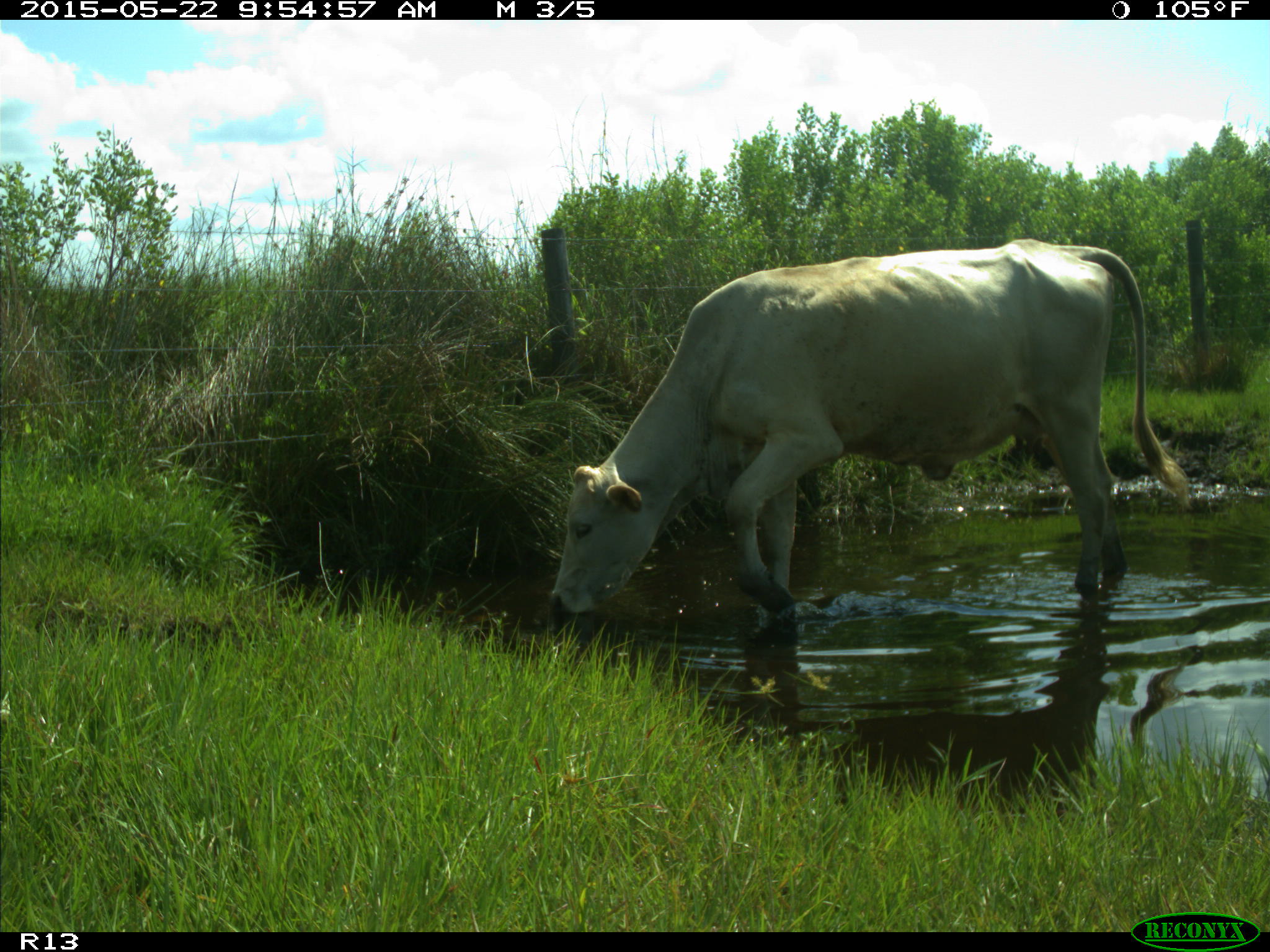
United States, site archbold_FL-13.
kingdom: Animalia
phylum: Chordata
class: Mammalia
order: Artiodactyla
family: Bovidae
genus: Bos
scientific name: Bos taurus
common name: domestic cow